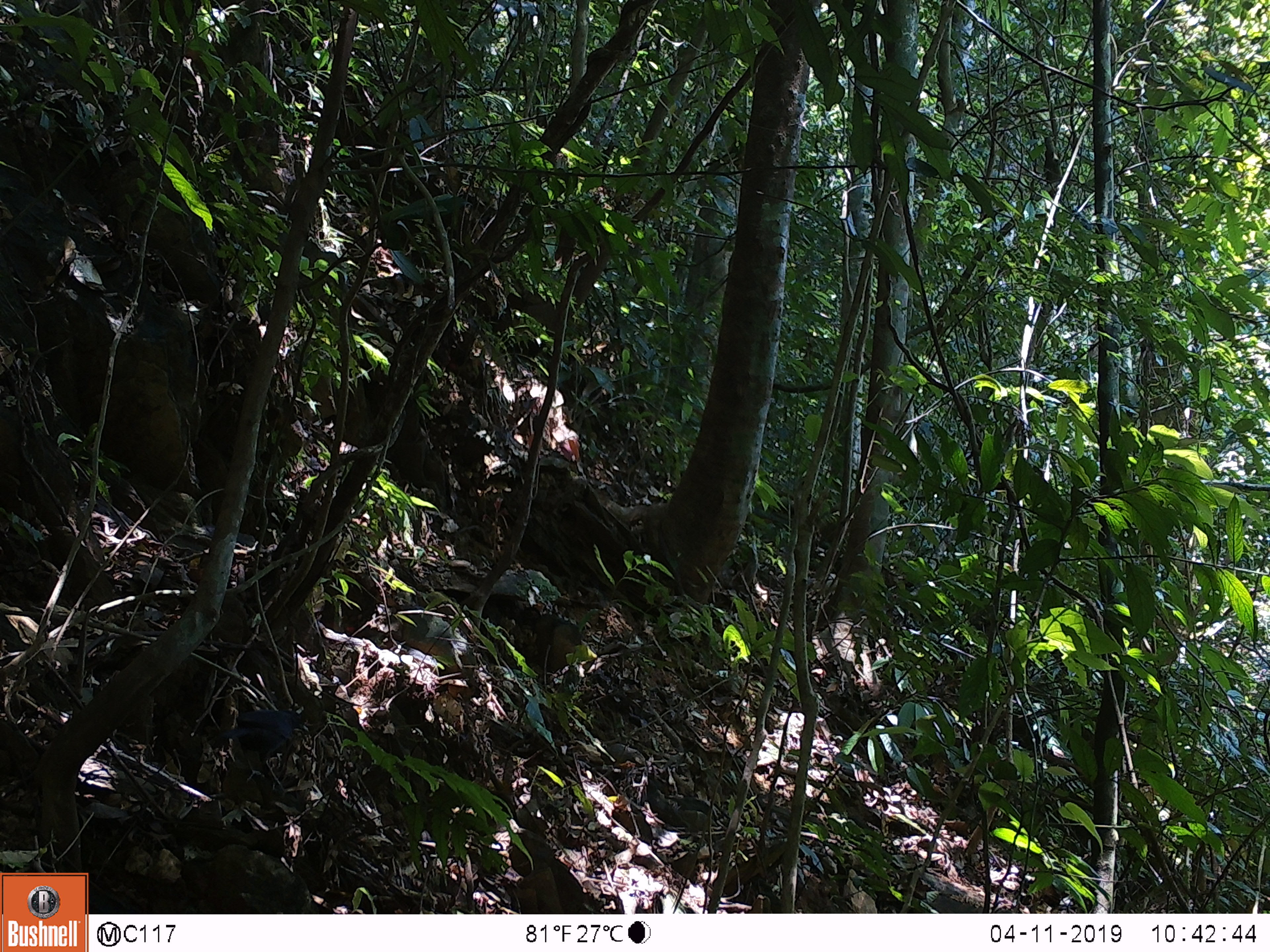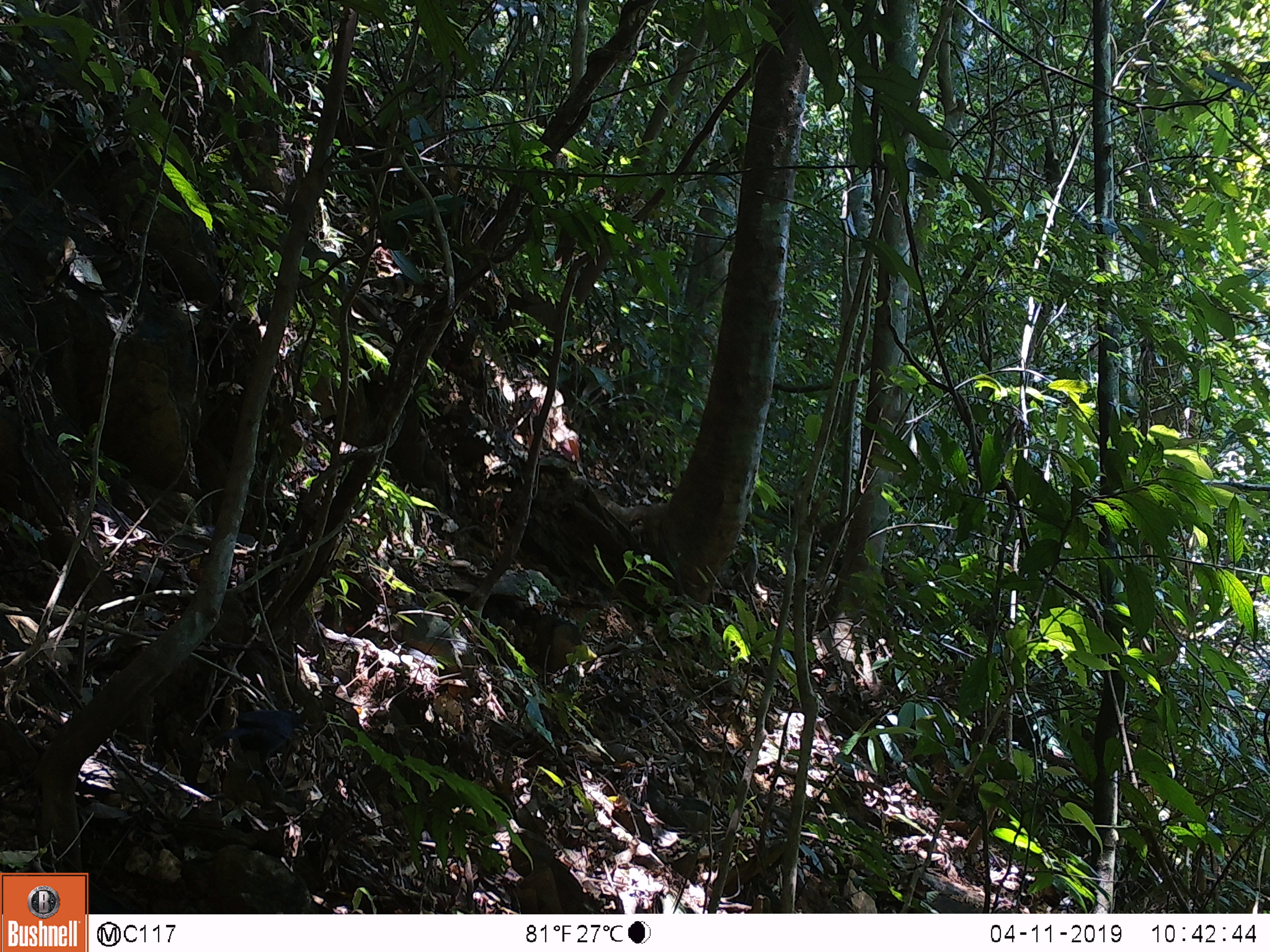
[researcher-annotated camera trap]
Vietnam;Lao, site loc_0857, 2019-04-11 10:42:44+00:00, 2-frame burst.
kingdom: Animalia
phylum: Chordata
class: Aves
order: Passeriformes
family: Muscicapidae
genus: Myophonus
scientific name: Myophonus caeruleus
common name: blue whistling thrush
Blue whistling thrush (Myophonus caeruleus). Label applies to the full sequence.